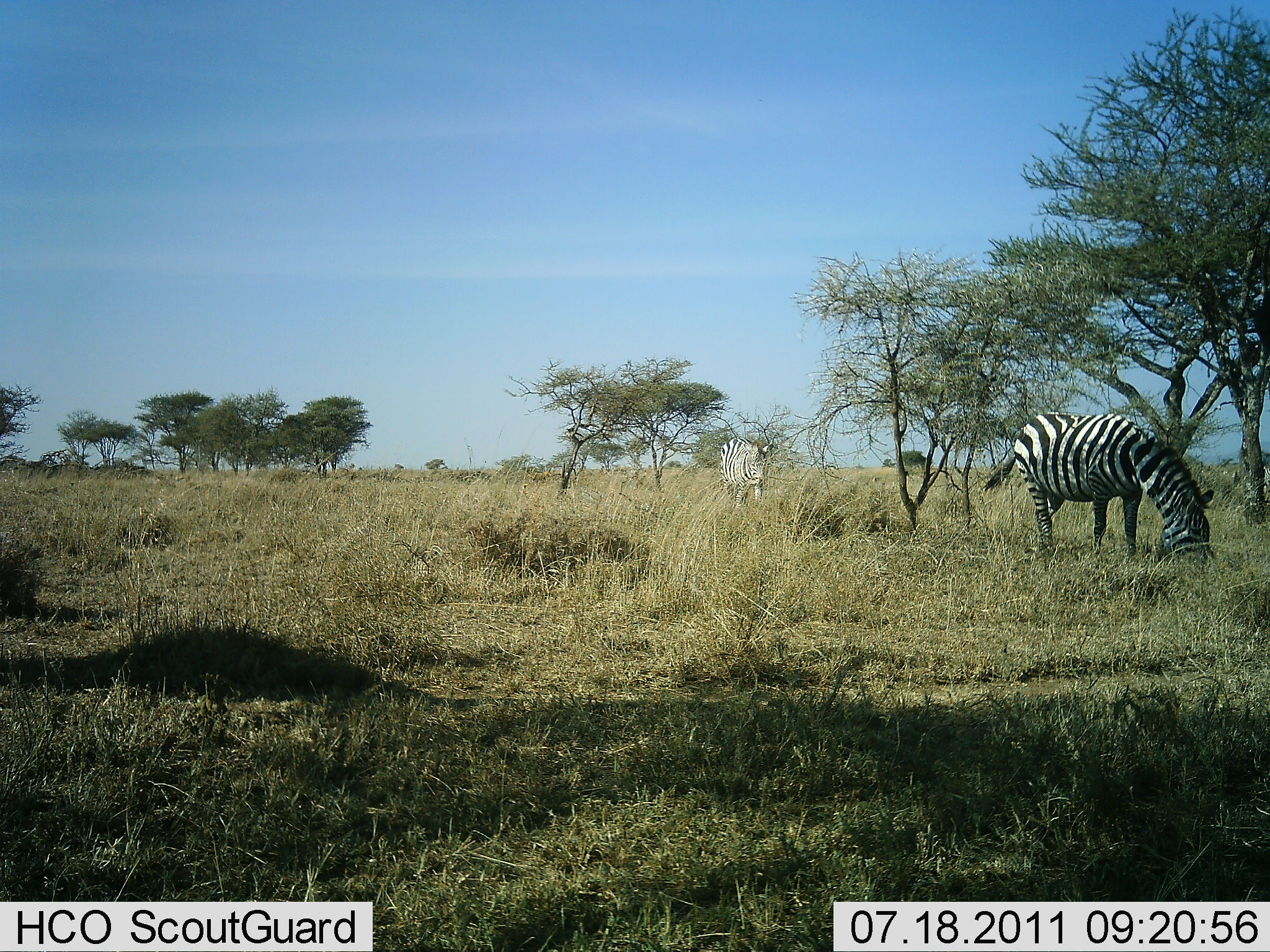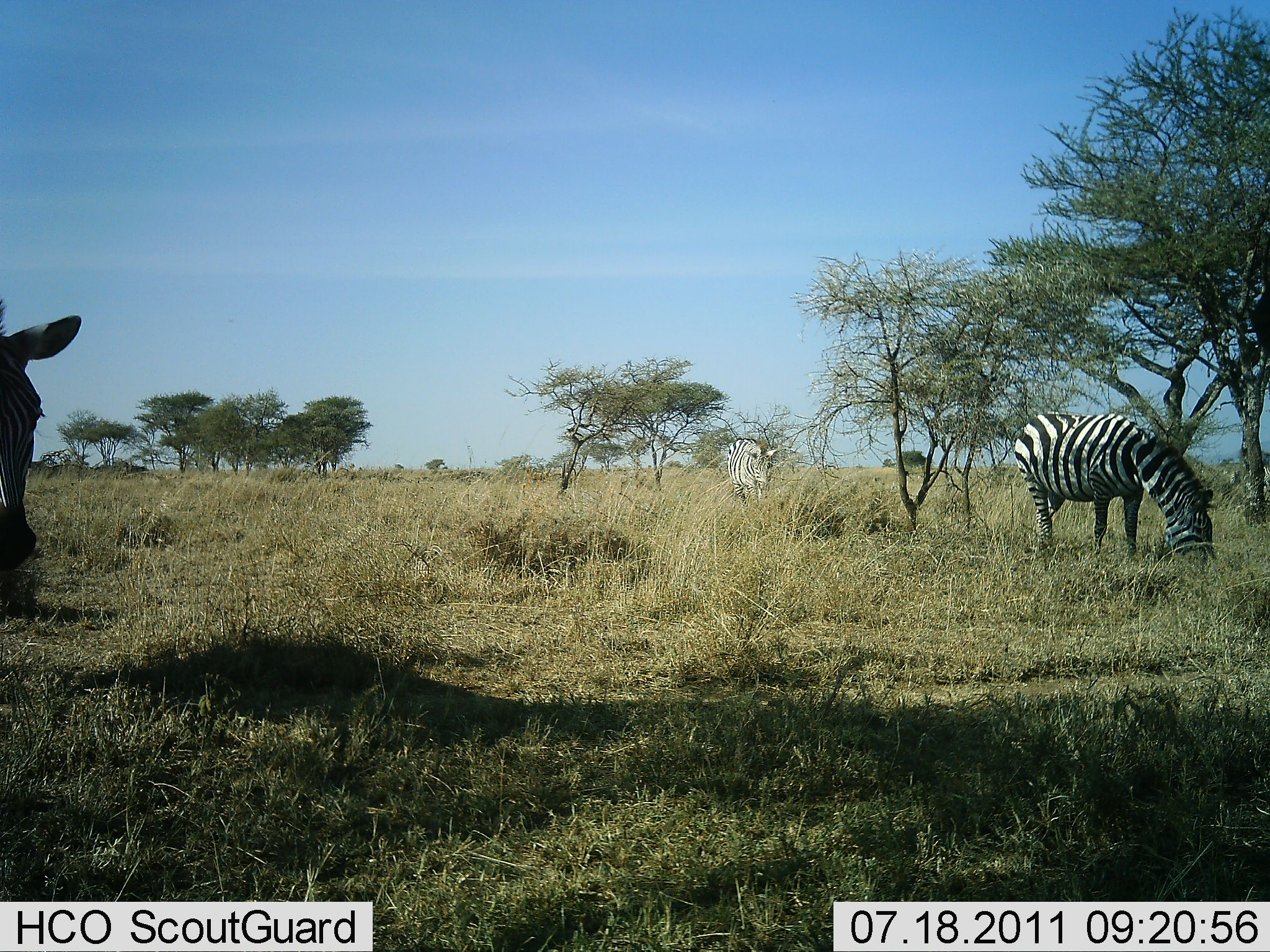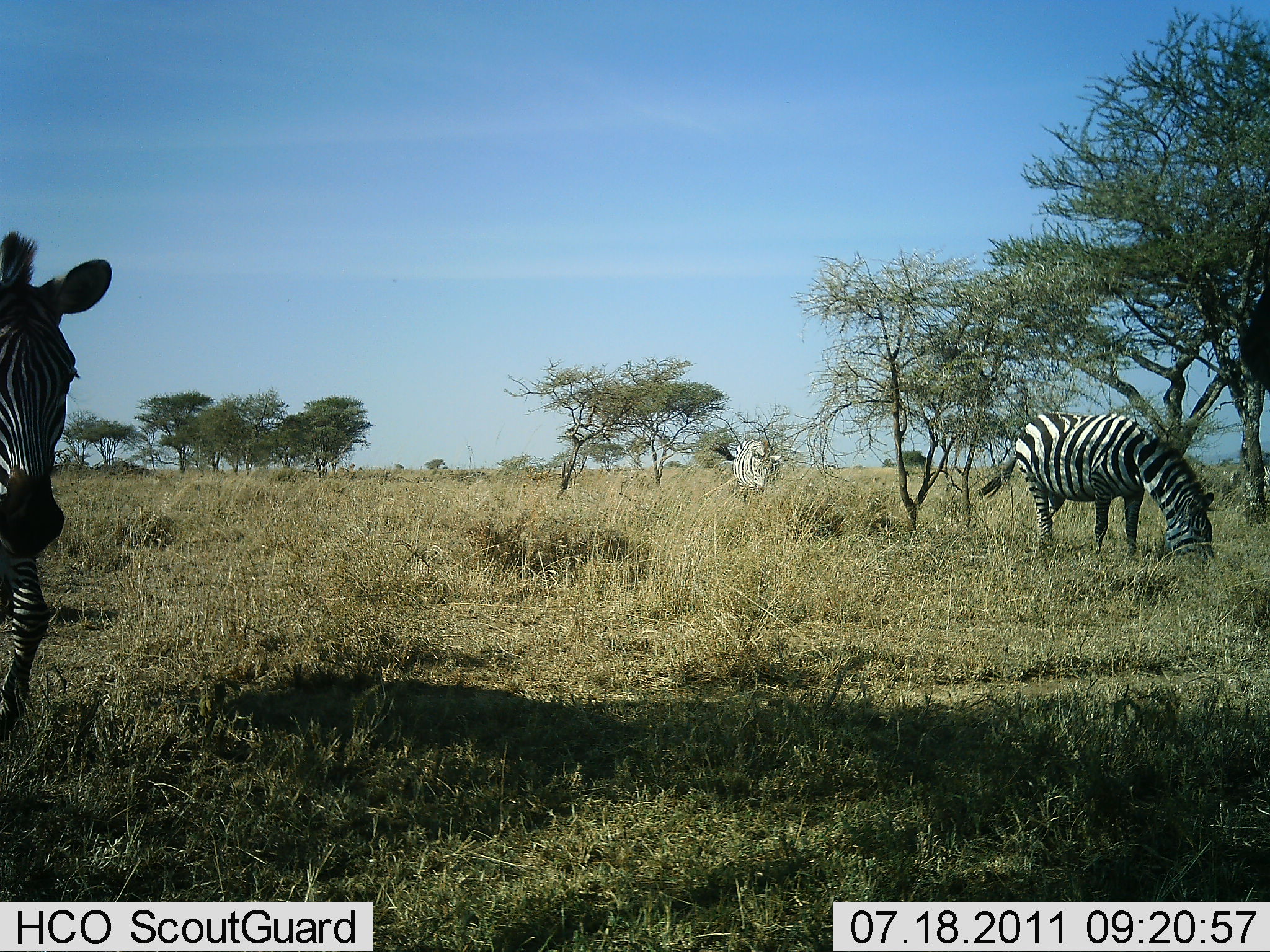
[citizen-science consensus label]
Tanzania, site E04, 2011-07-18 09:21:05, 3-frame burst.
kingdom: Animalia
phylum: Chordata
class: Mammalia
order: Perissodactyla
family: Equidae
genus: Equus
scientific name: Equus quagga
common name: plains zebra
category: zebra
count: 4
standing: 27%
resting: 0%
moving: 55%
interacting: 0%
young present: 0%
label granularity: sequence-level